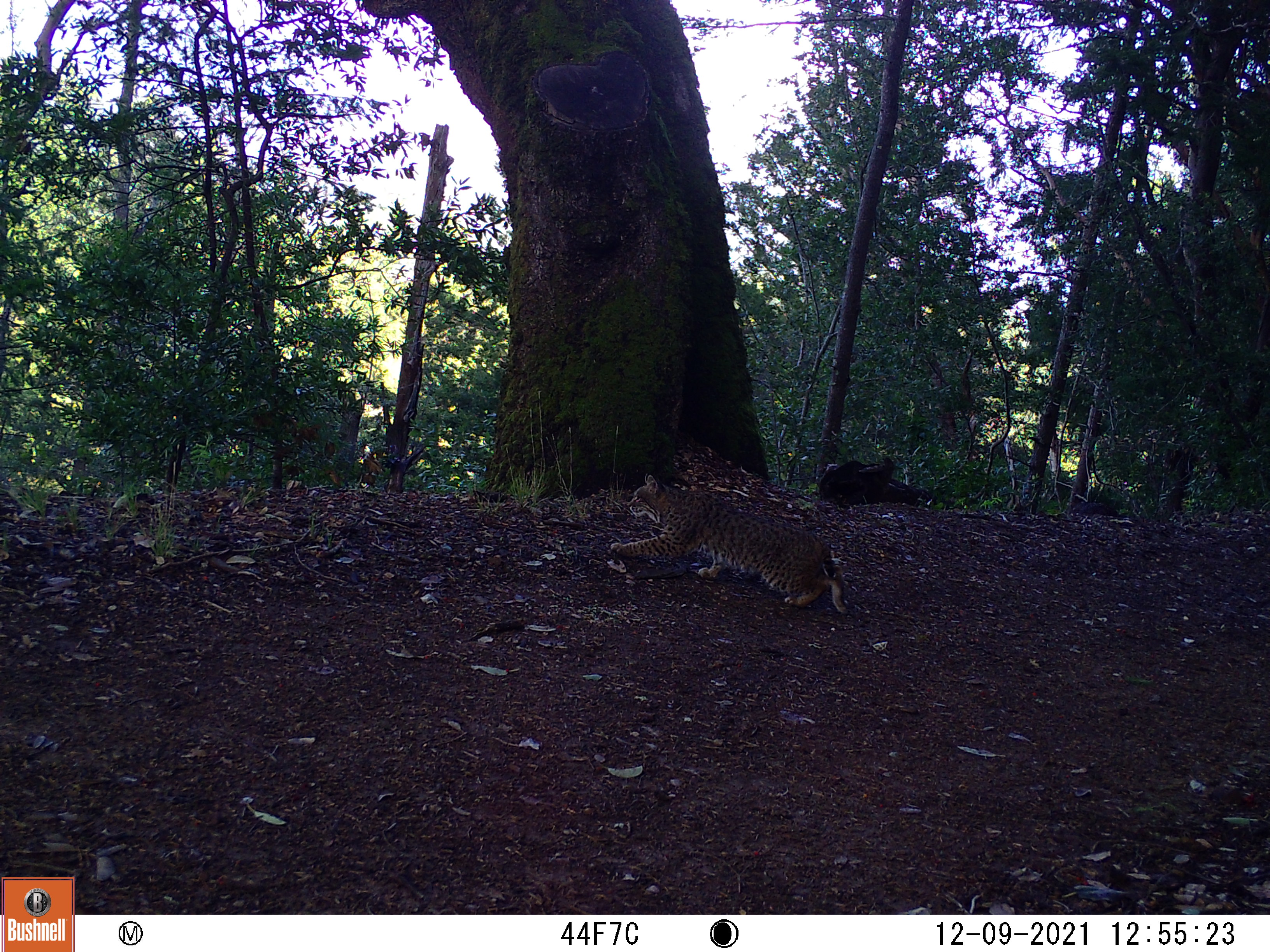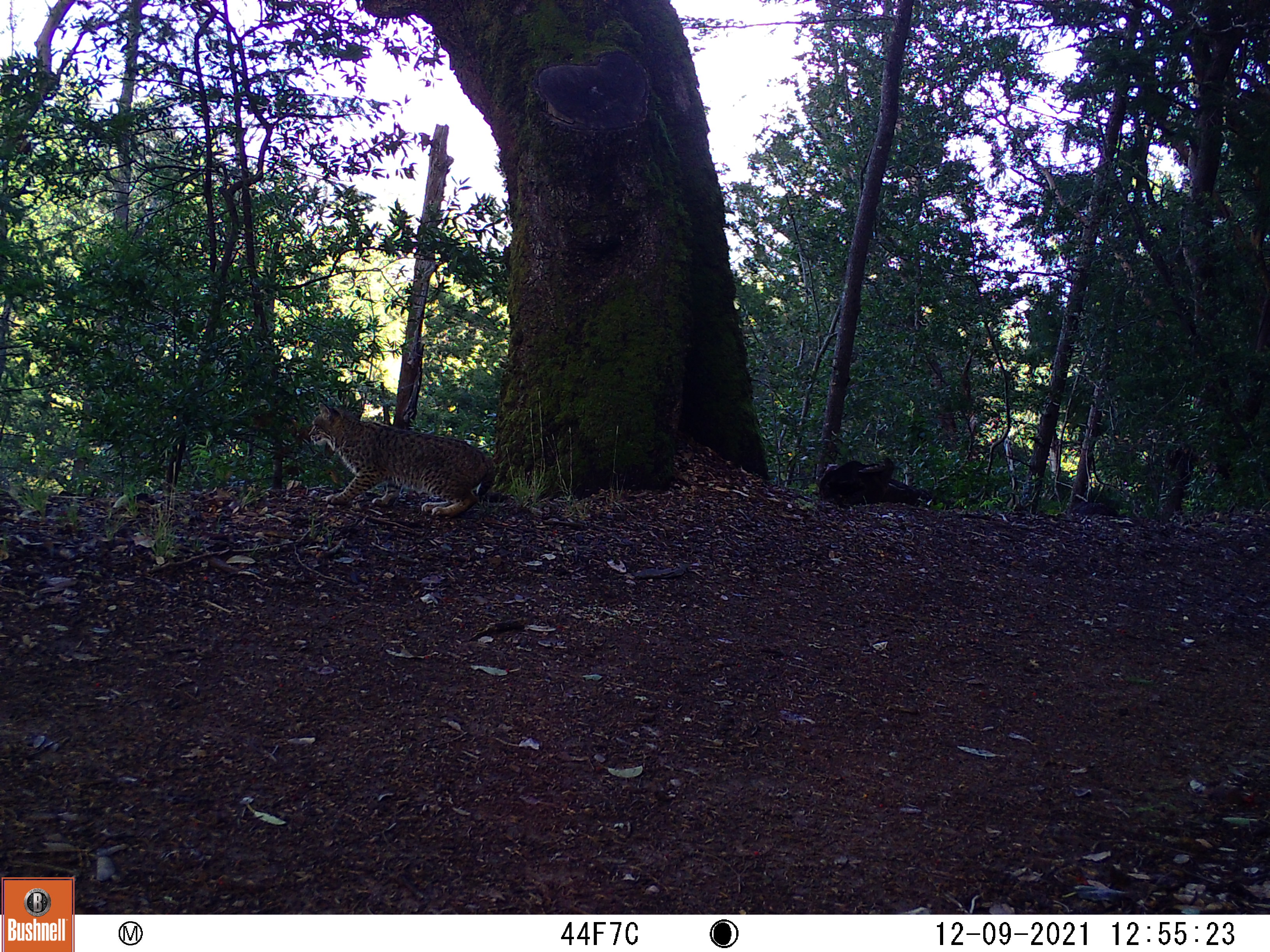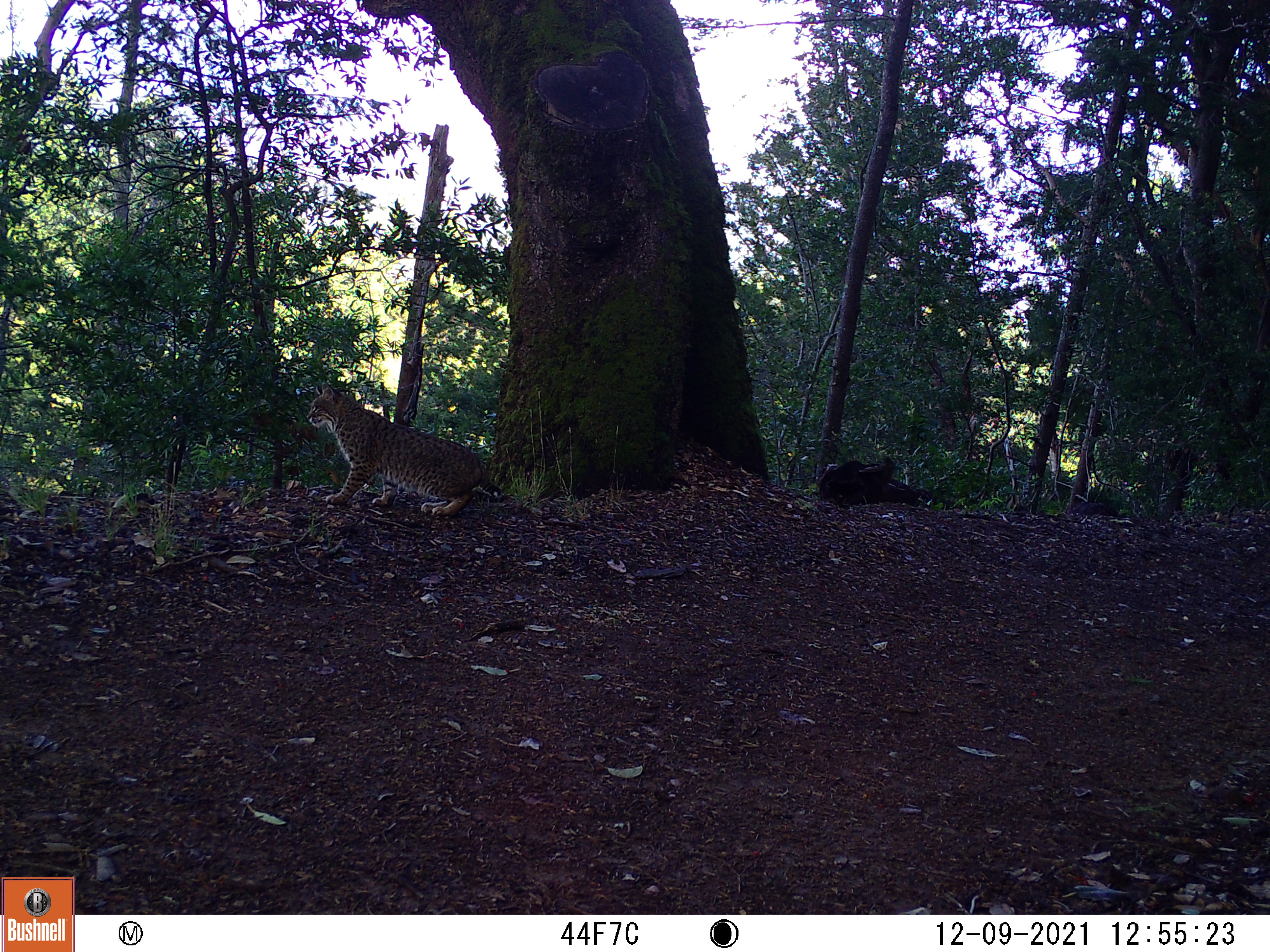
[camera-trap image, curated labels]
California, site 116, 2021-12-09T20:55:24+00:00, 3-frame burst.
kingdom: Animalia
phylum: Chordata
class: Mammalia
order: Carnivora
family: Felidae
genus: Lynx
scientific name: Lynx rufus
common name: bobcat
Bobcat (Lynx rufus).